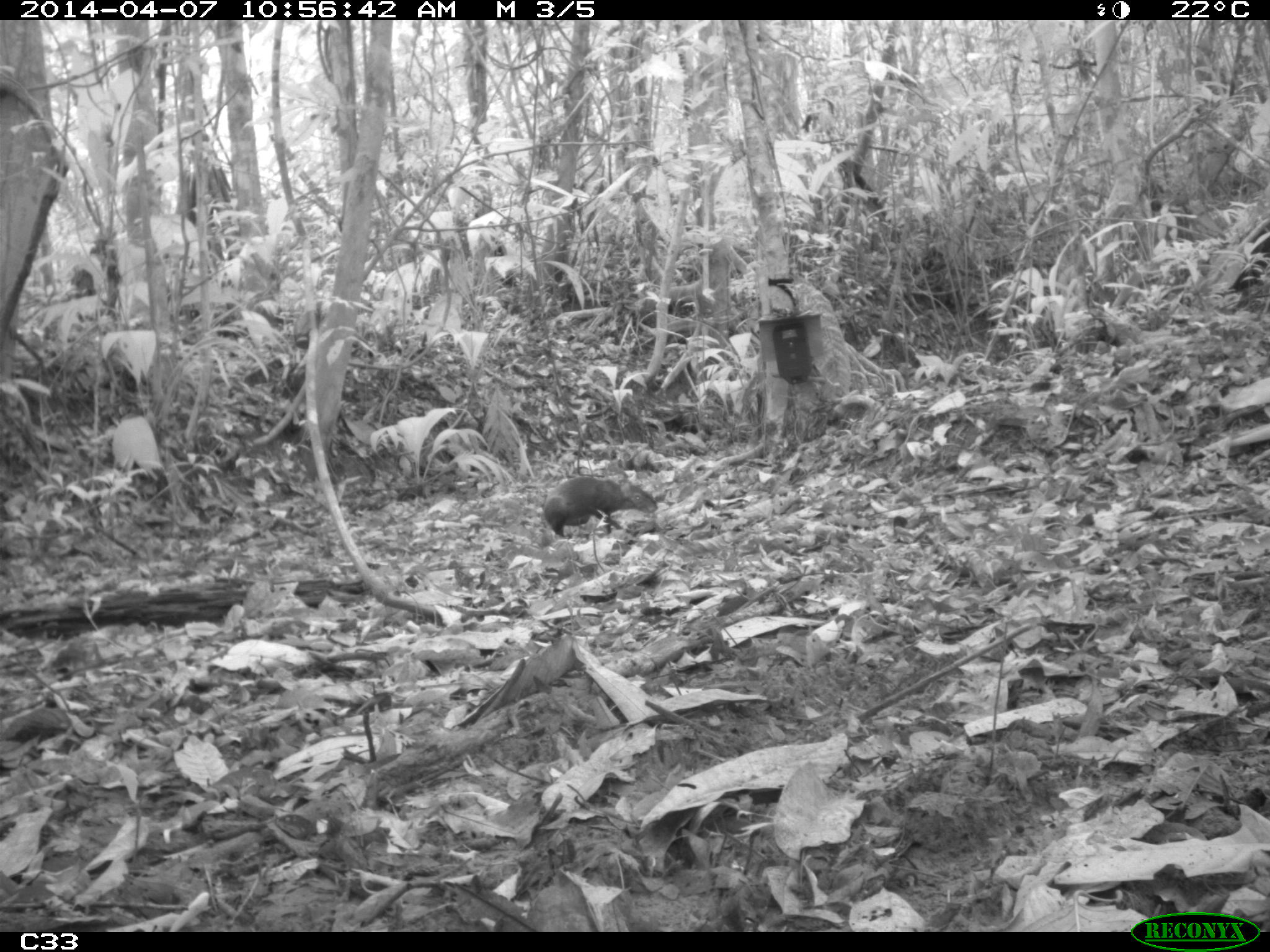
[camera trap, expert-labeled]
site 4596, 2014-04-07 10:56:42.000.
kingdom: Animalia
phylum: Chordata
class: Mammalia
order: Rodentia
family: Dasyproctidae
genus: Dasyprocta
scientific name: Dasyprocta leporina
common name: red-rumped agouti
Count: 1.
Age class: adult.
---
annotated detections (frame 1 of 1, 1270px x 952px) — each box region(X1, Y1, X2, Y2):
dasyprocta leporina: region(541, 475, 659, 536)